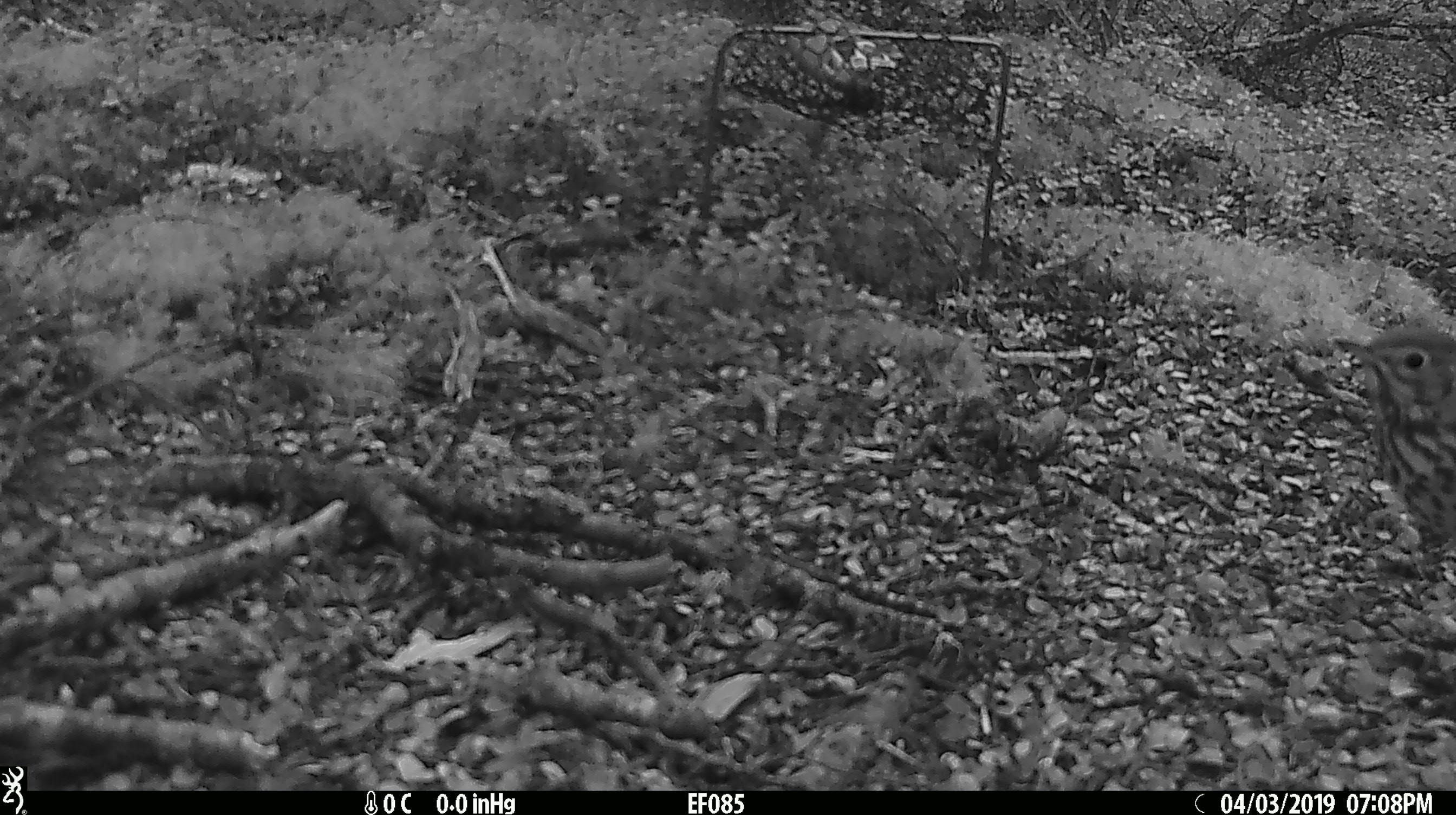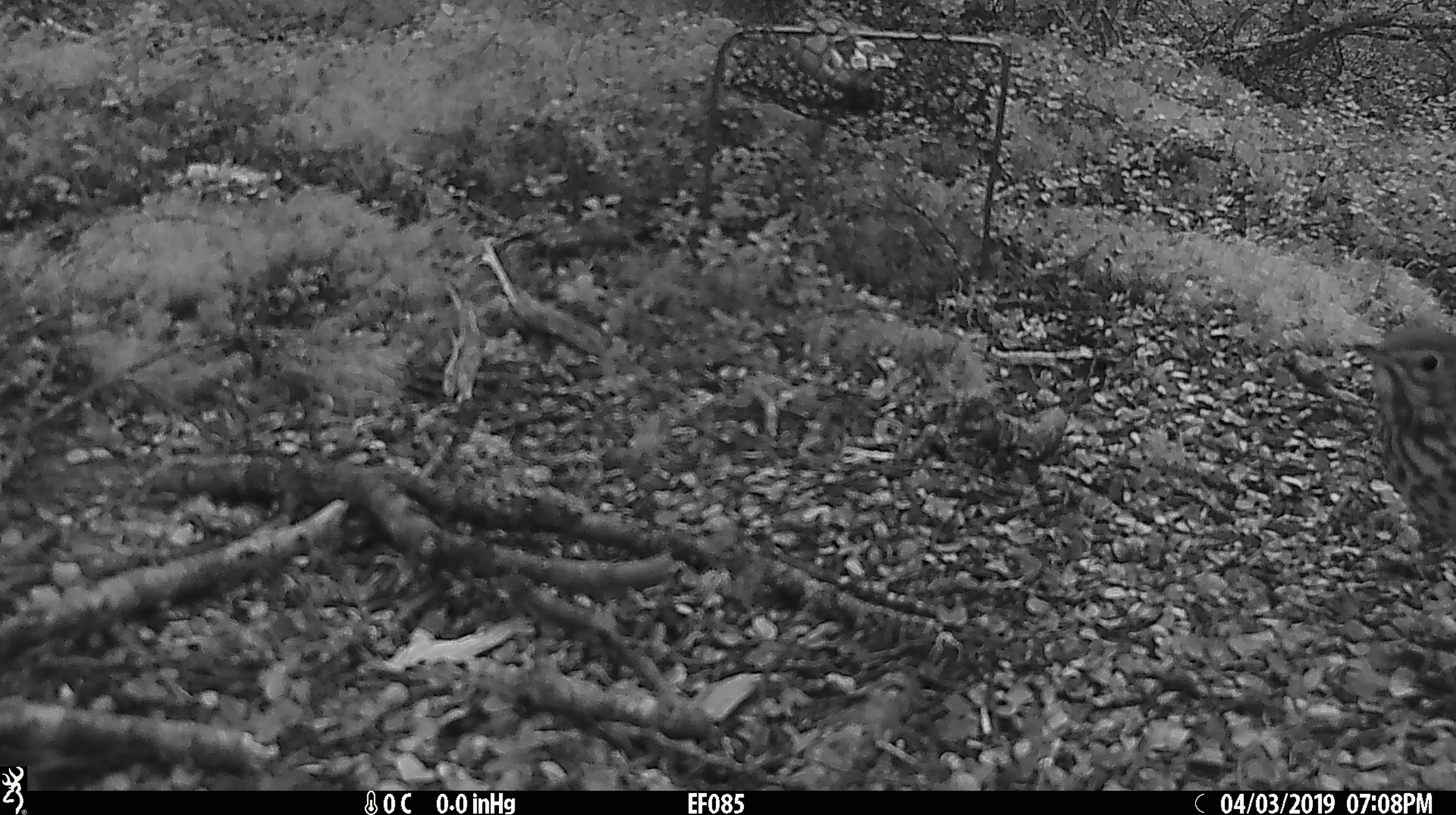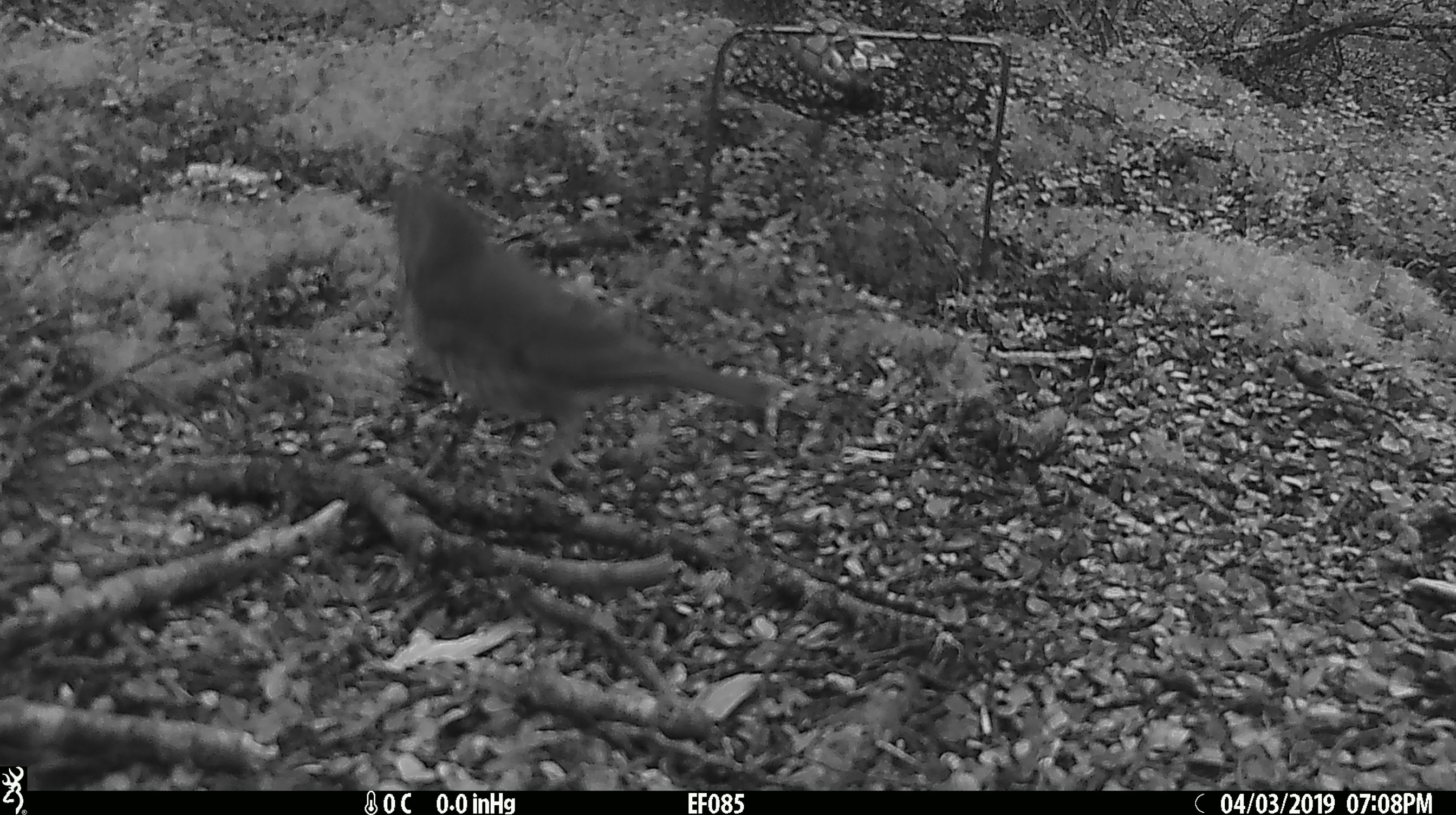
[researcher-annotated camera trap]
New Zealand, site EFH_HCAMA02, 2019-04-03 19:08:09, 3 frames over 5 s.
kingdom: Animalia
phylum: Chordata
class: Aves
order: Passeriformes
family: Turdidae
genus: Turdus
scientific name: Turdus philomelos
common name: song thrush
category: thrush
Thrush (song thrush) (Turdus philomelos).